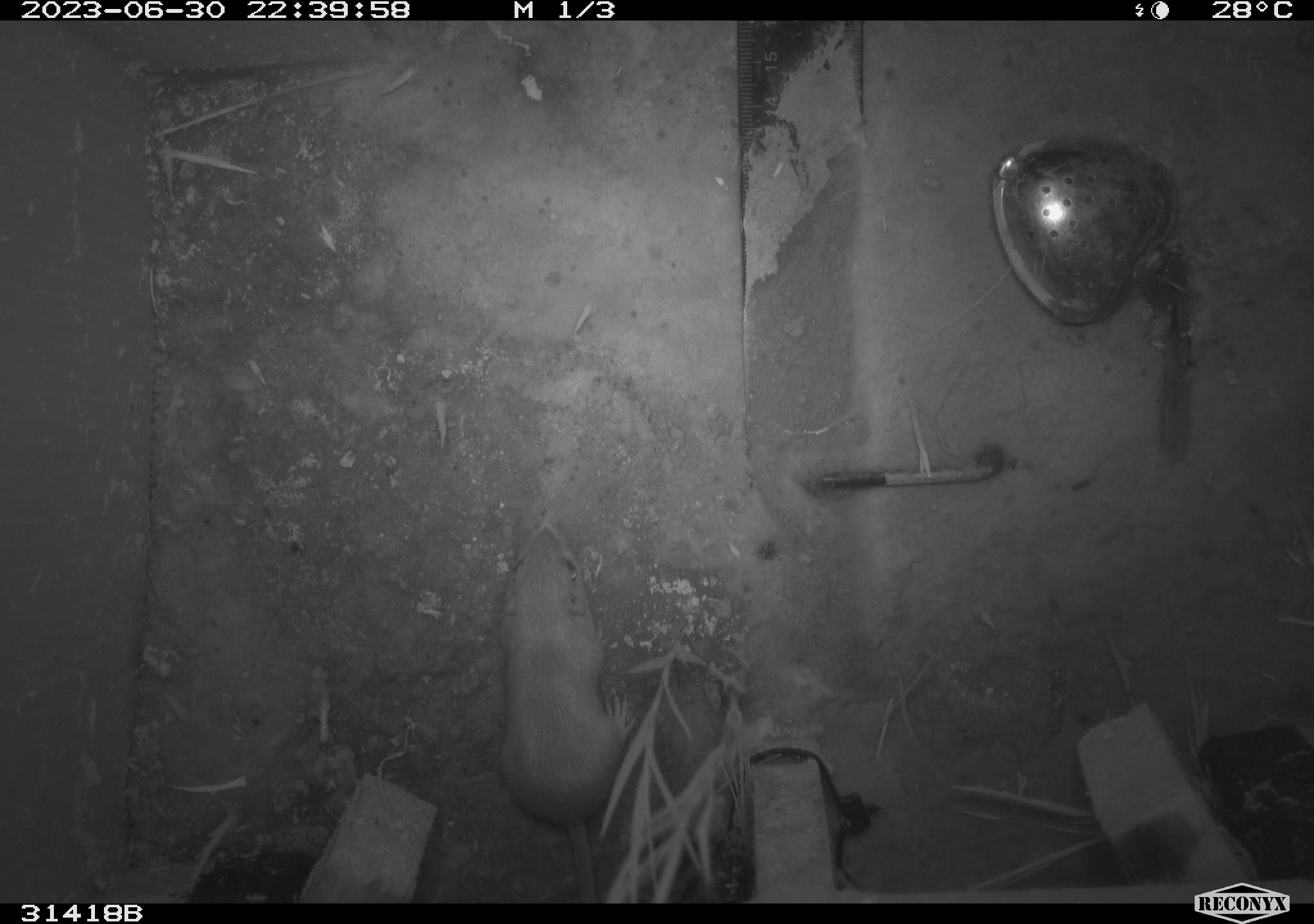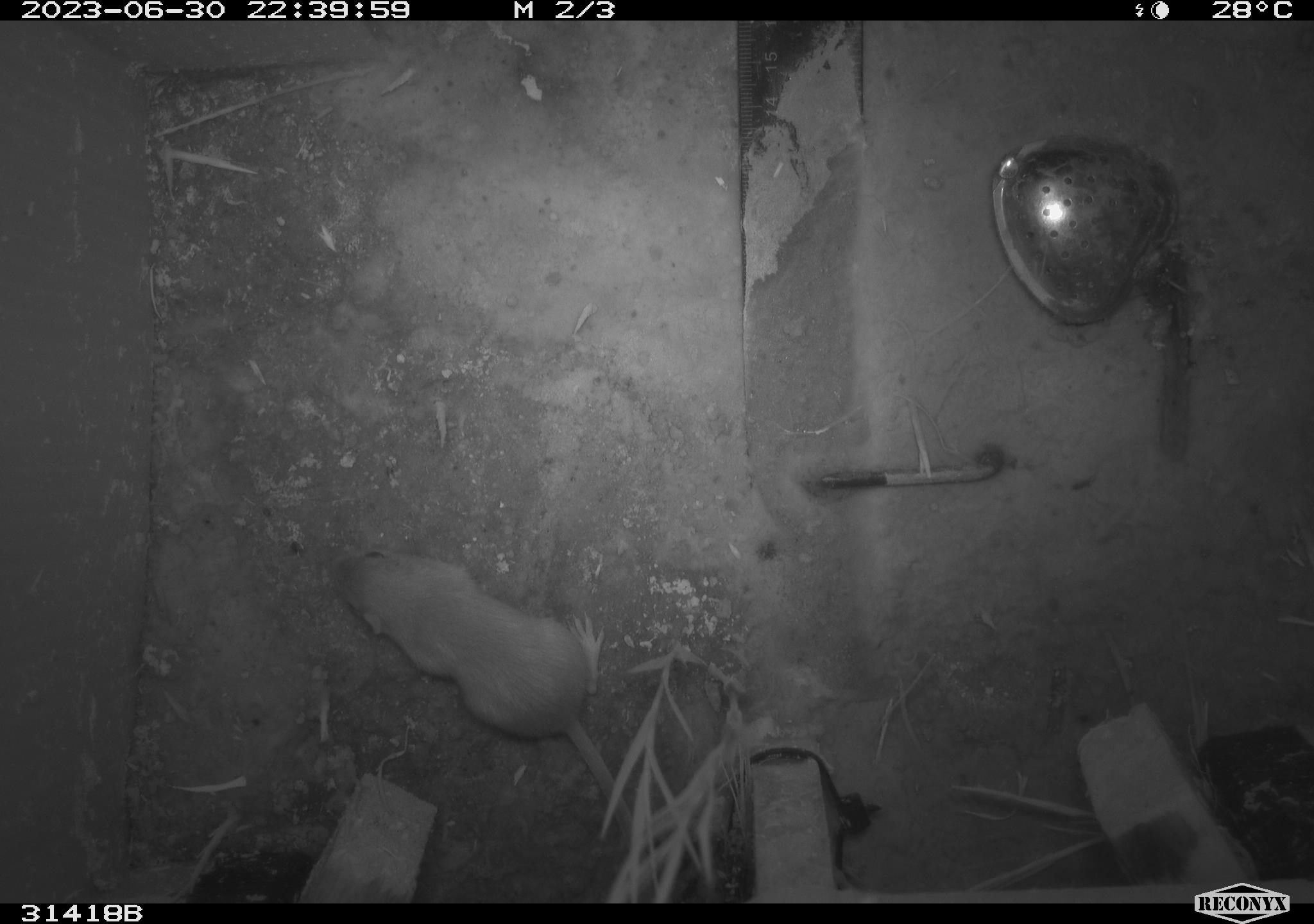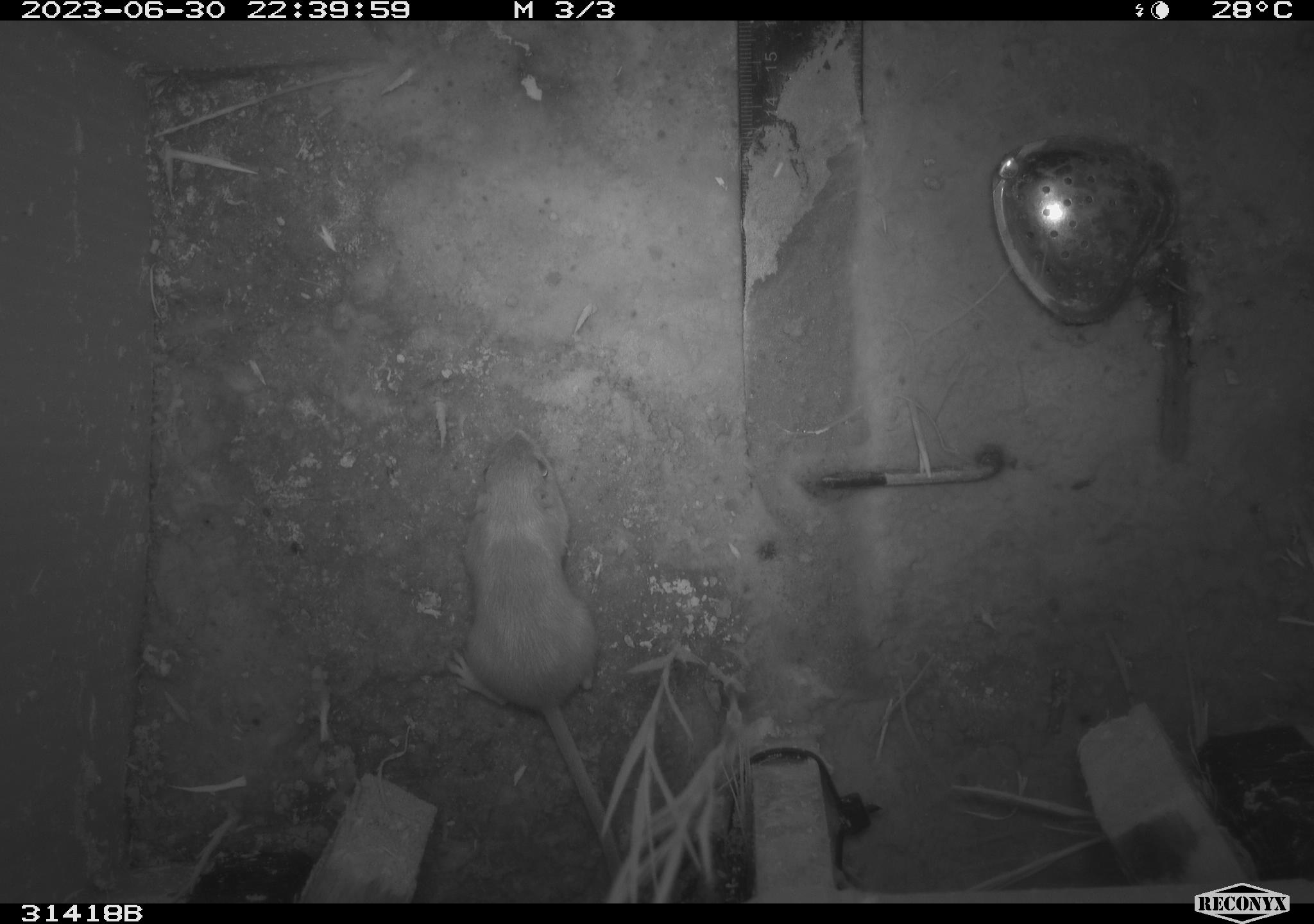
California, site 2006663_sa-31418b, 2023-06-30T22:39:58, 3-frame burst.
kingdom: Animalia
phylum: Chordata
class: Mammalia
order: Rodentia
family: Heteromyidae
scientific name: Heteromyidae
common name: kangaroo rats and pocket mice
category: heteromyidae family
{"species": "heteromyidae family (kangaroo rats and pocket mice) (Heteromyidae)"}